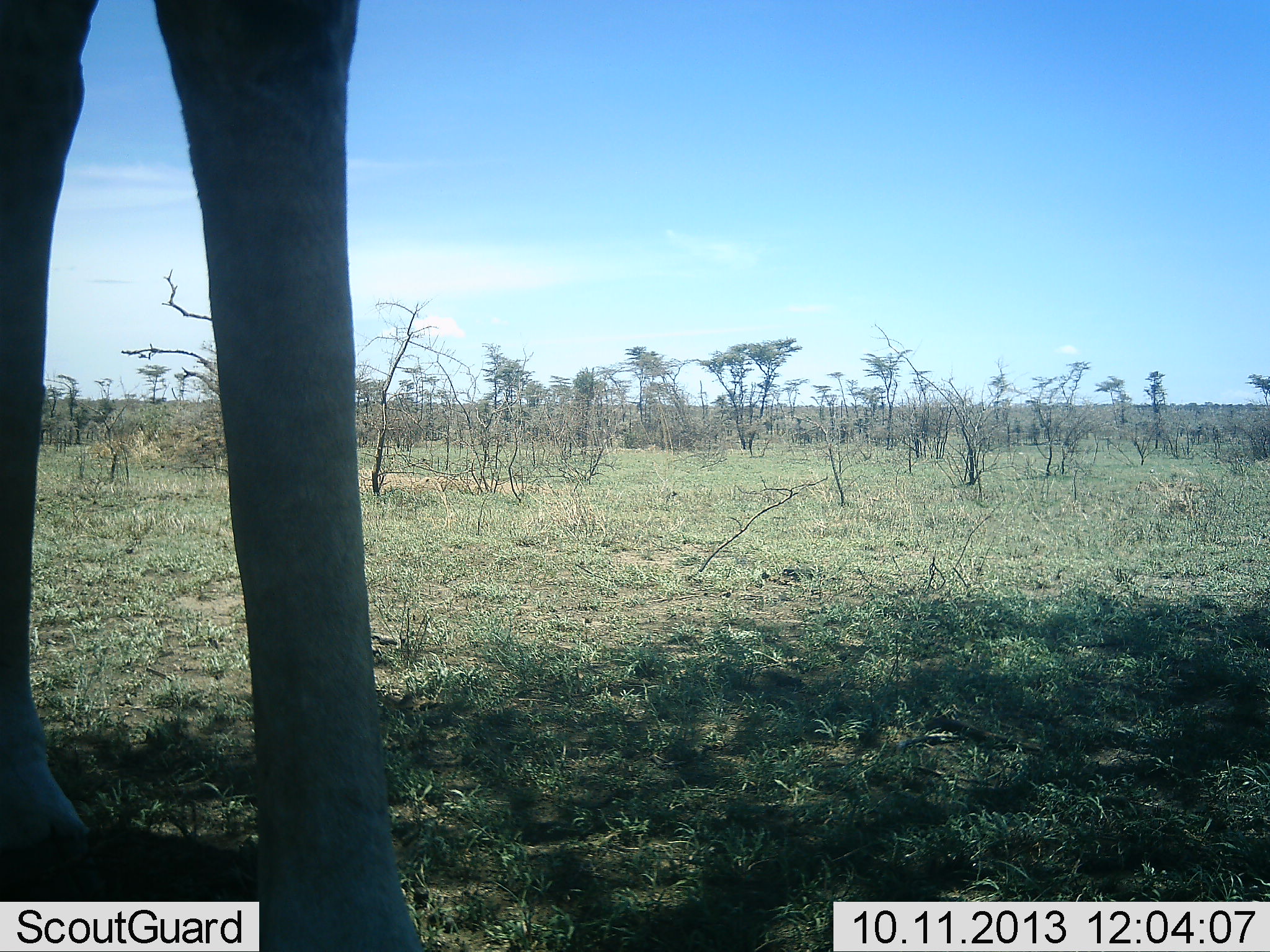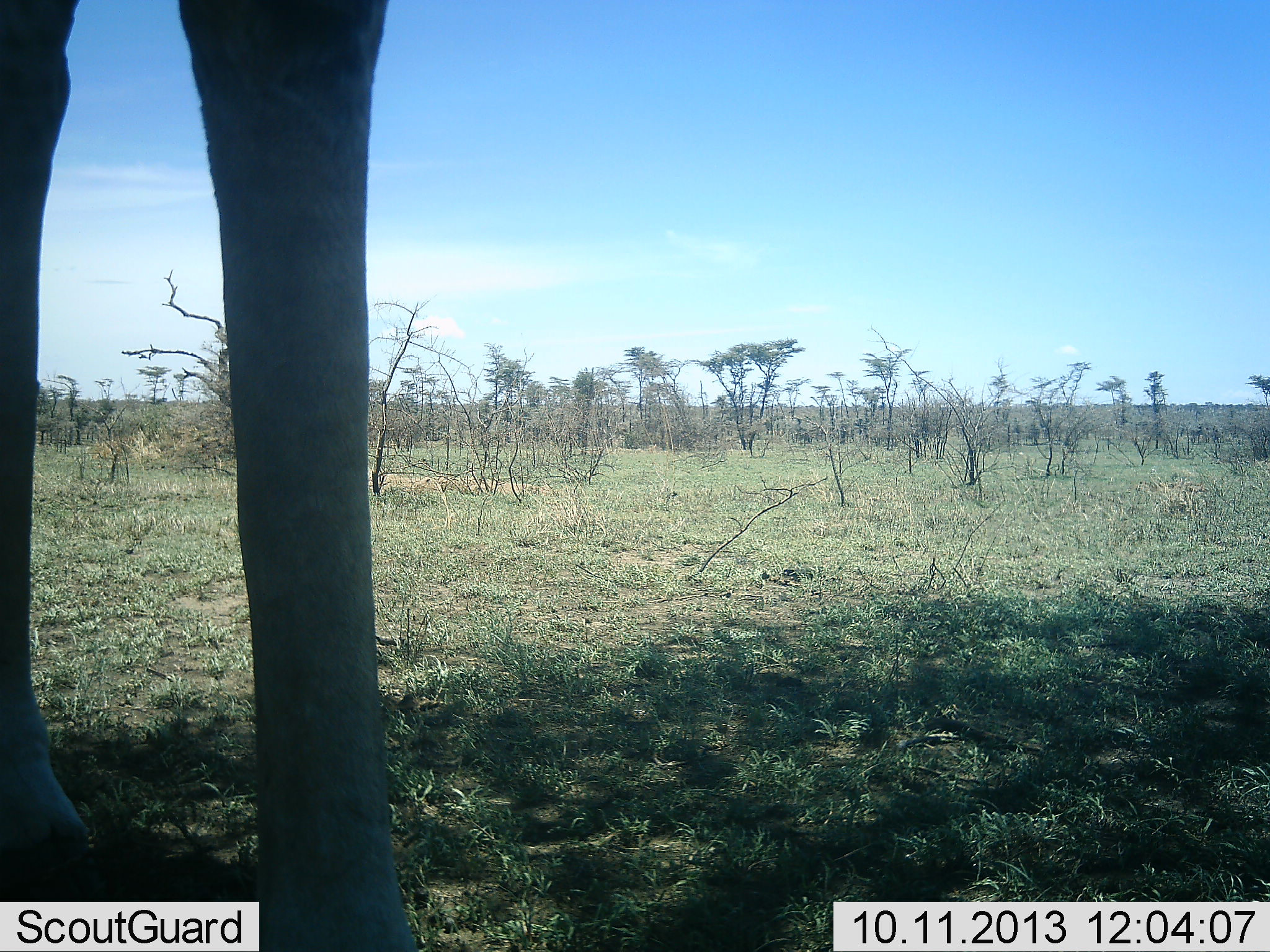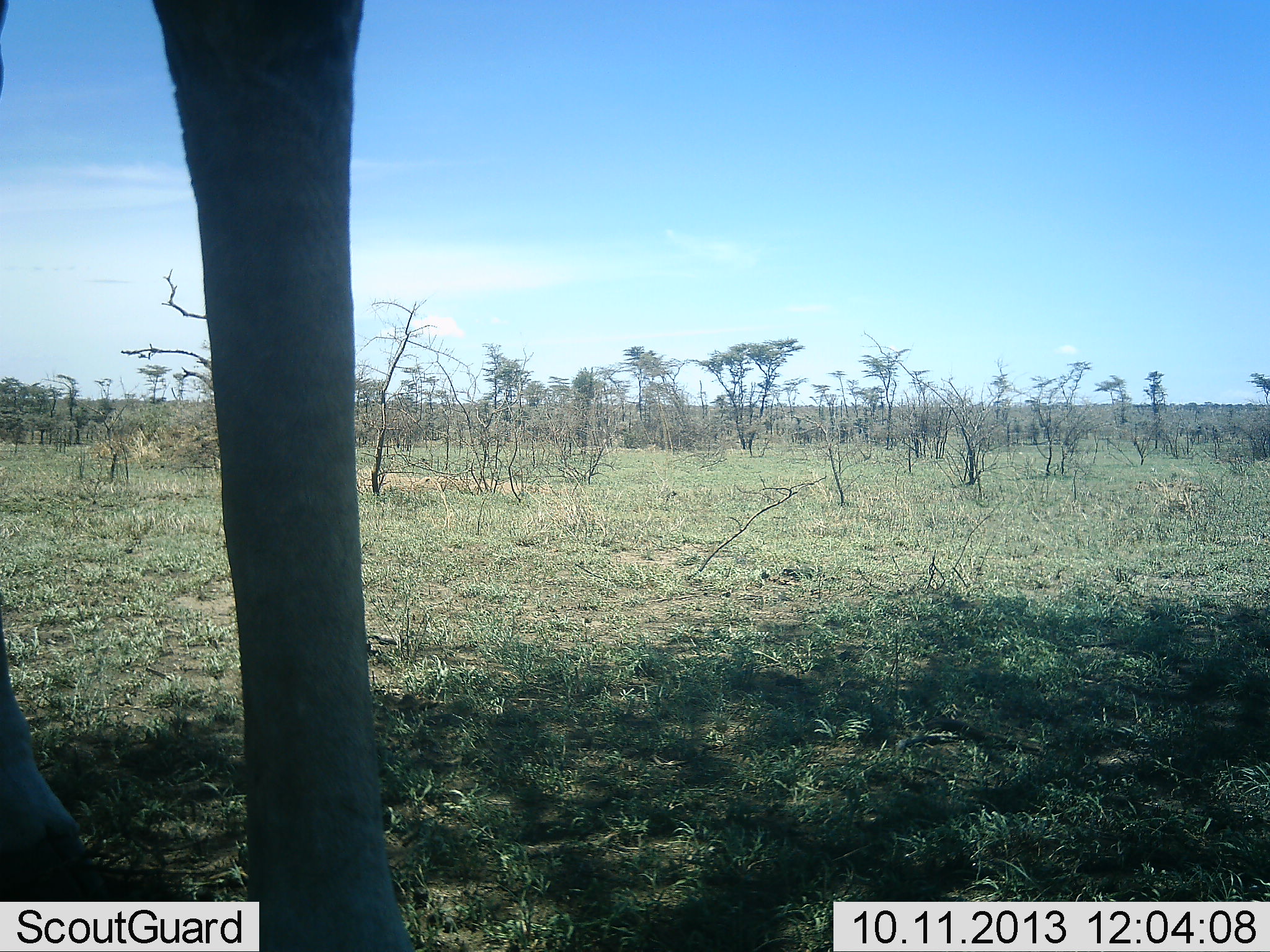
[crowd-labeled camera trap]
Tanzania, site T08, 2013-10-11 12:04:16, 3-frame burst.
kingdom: Animalia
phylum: Chordata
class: Mammalia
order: Artiodactyla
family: Giraffidae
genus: Giraffa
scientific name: Giraffa camelopardalis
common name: giraffe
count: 1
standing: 100%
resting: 0%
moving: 0%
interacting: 0%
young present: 0%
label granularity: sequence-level